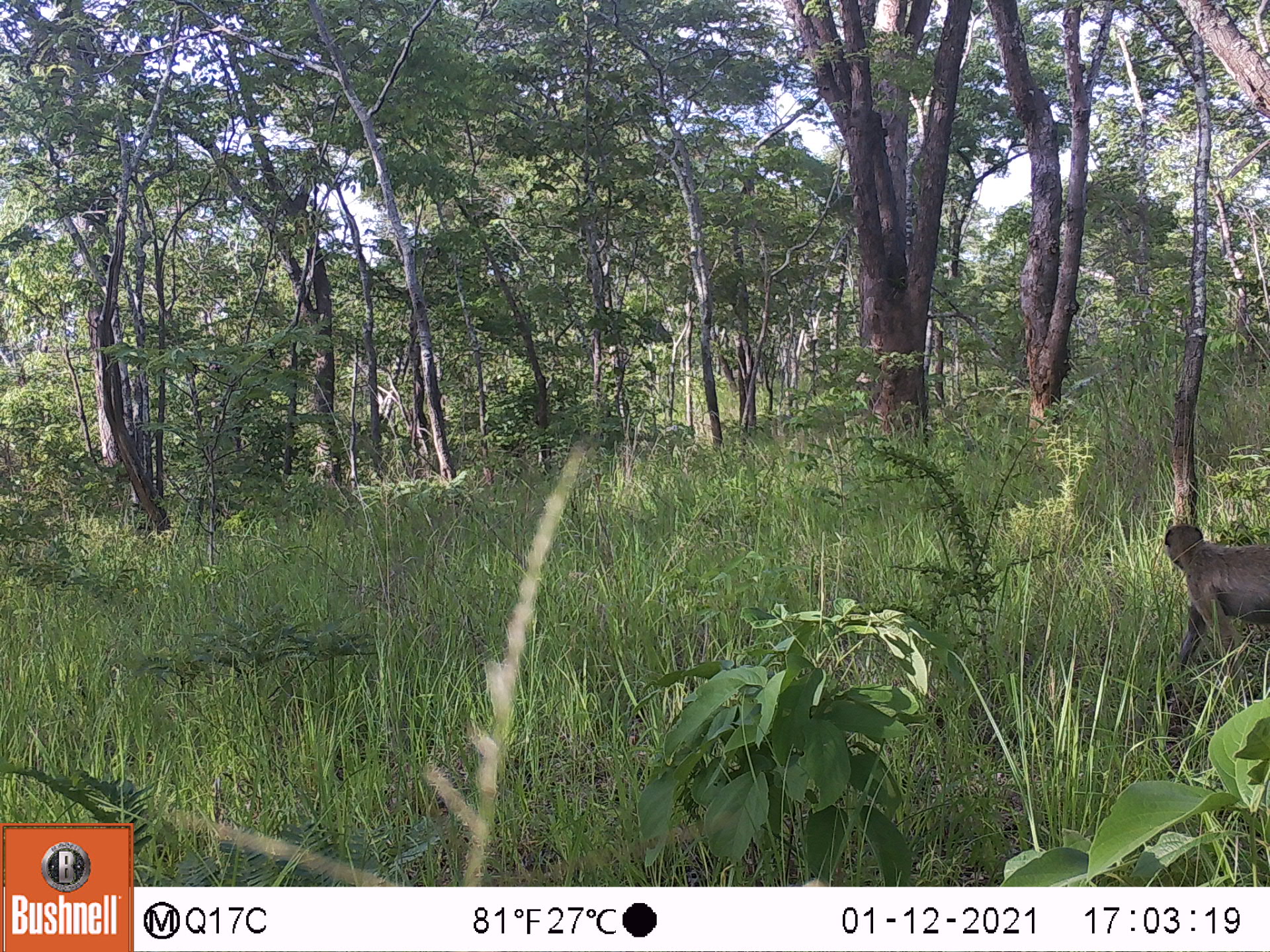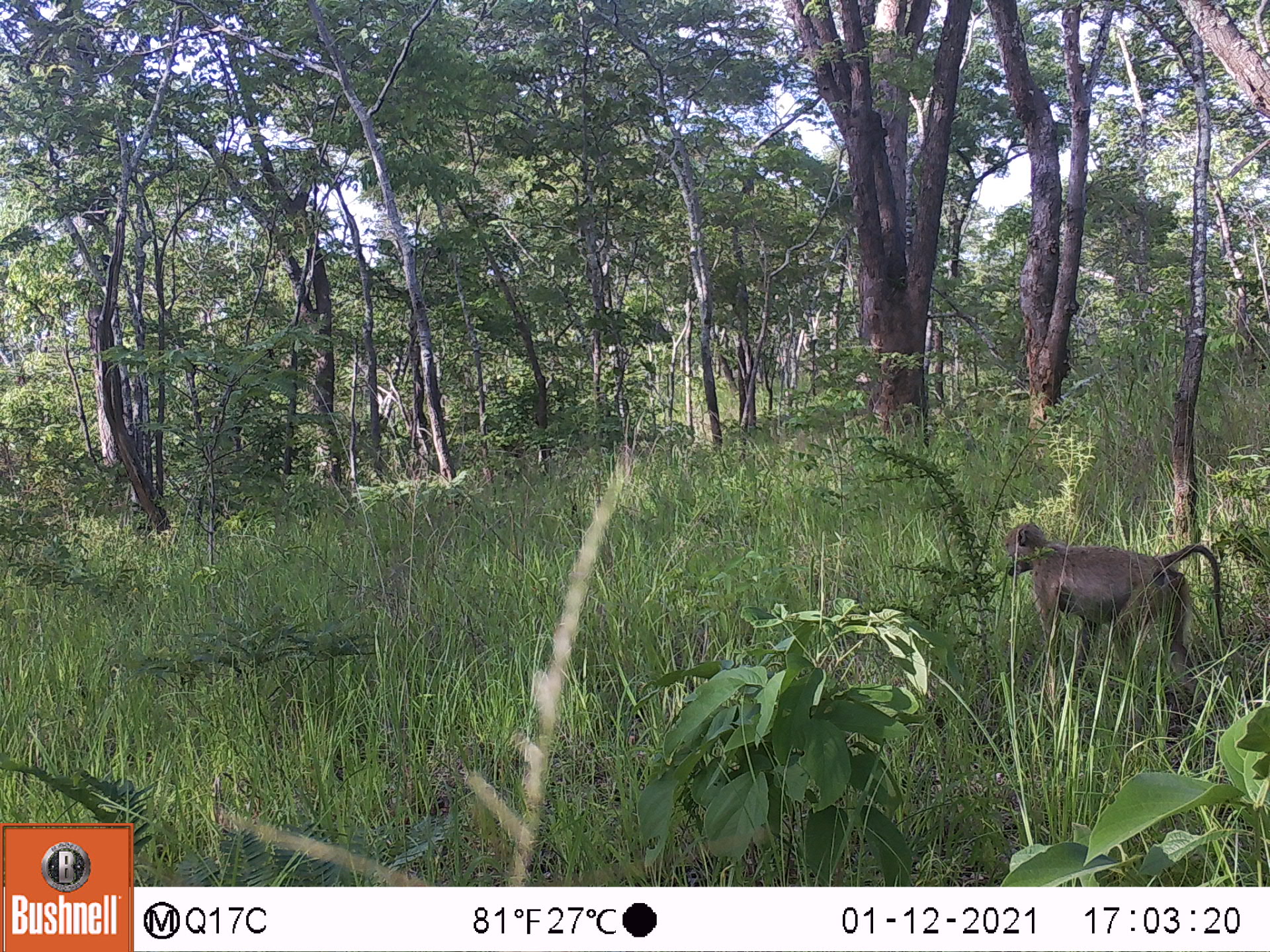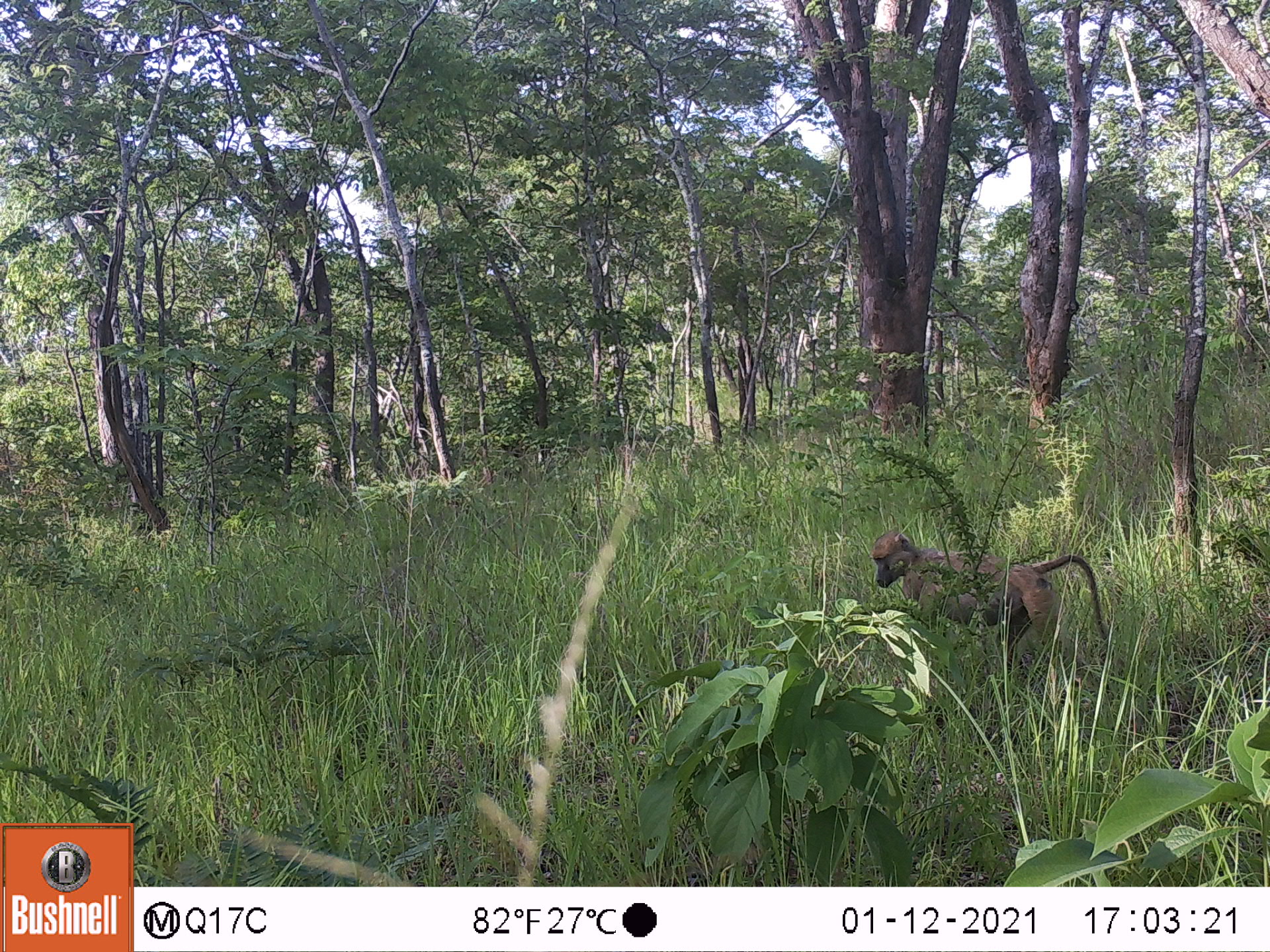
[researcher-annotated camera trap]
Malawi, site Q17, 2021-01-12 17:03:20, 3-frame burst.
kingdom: Animalia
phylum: Chordata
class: Mammalia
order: Primates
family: Cercopithecidae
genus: Papio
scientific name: Papio cynocephalus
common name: yellow baboon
Yellow baboon (Papio cynocephalus), count 1.